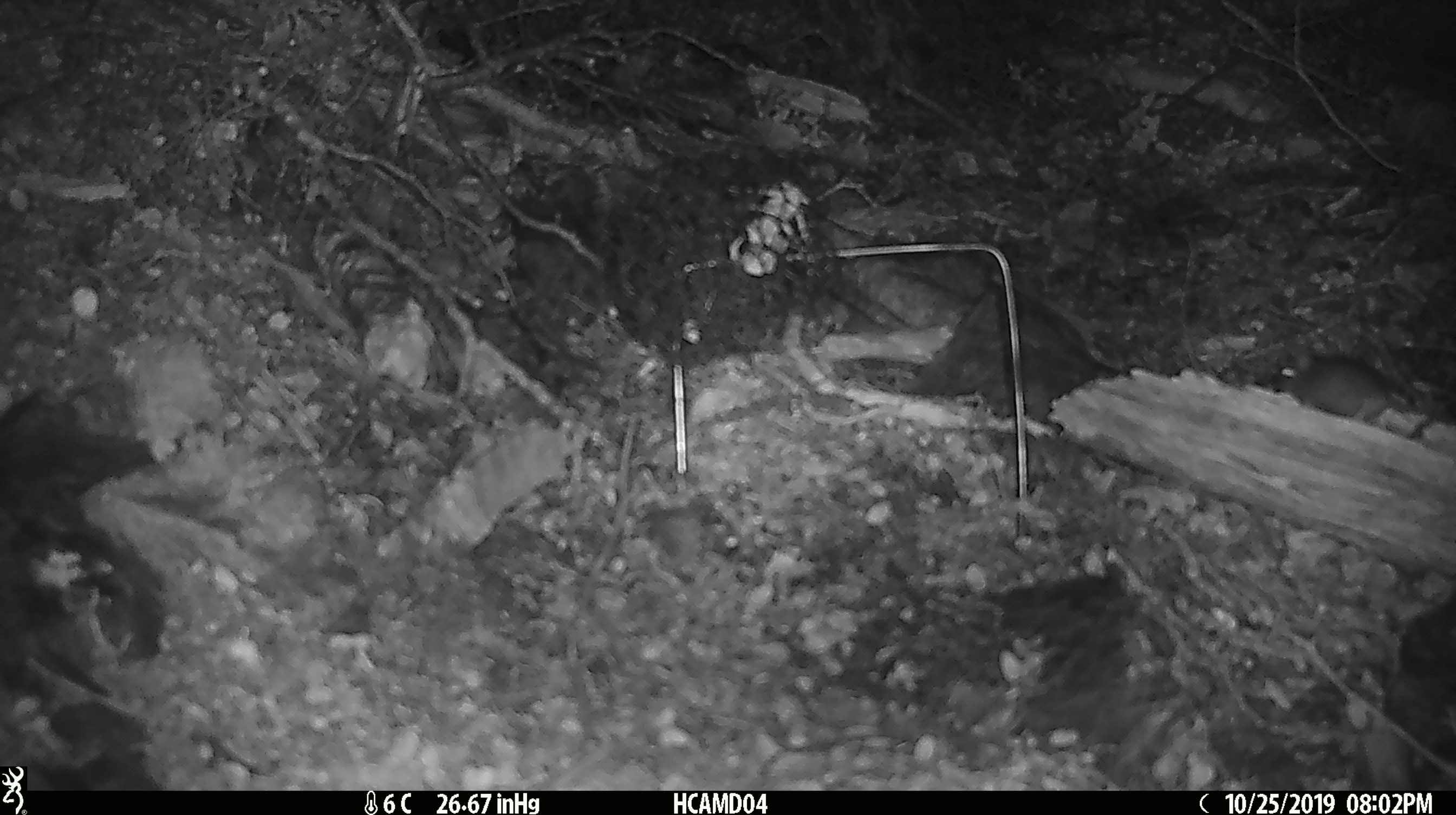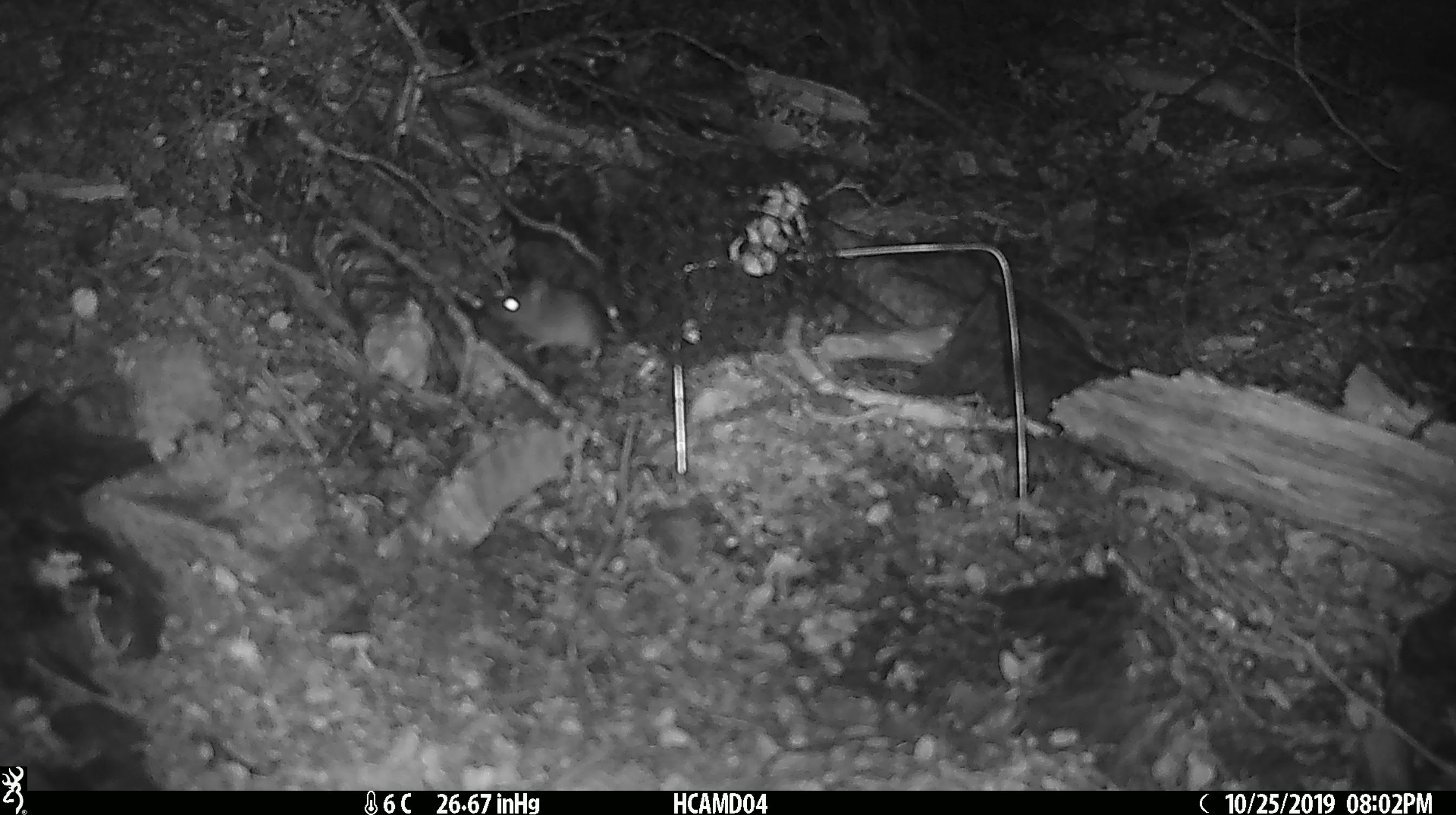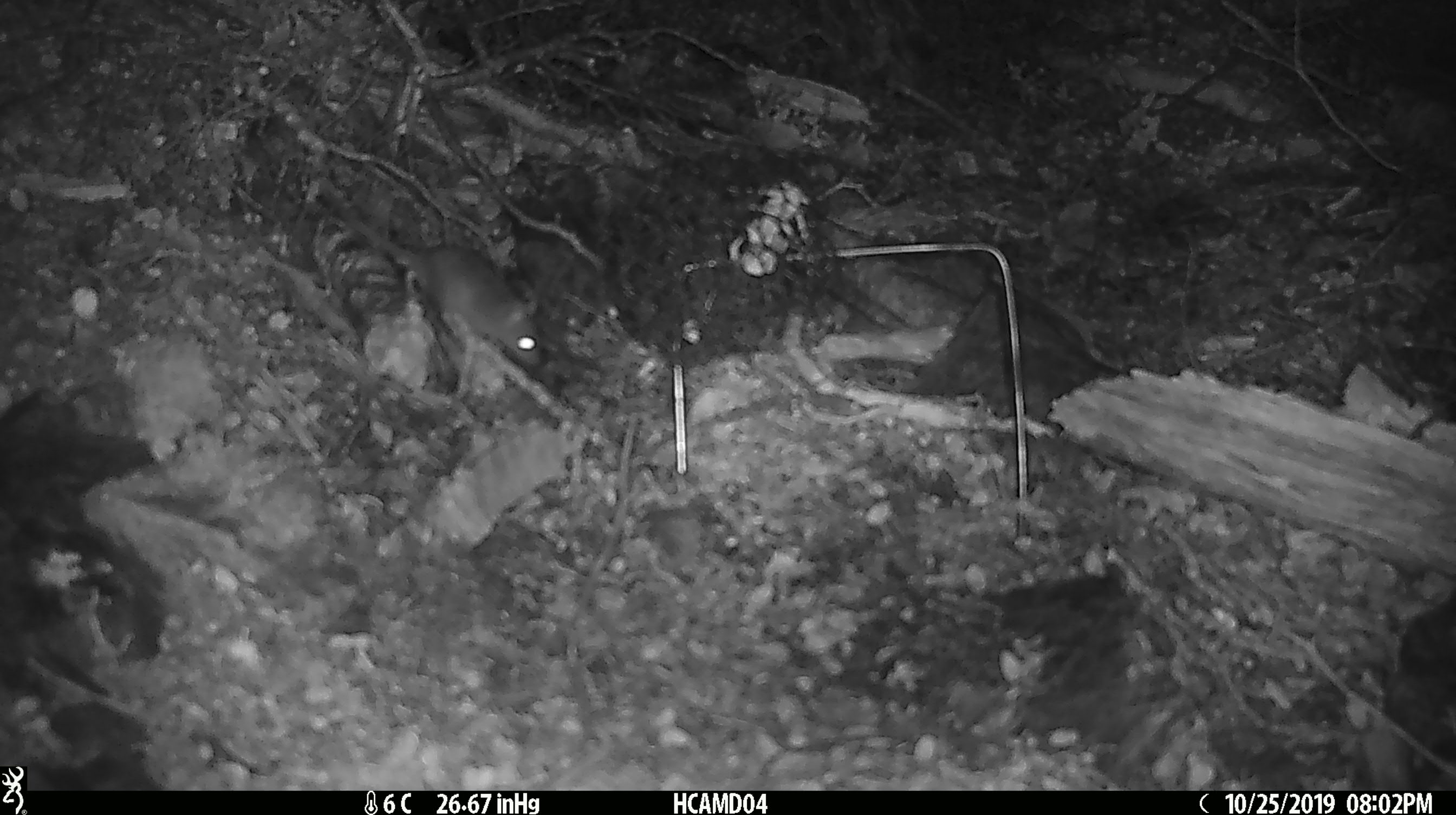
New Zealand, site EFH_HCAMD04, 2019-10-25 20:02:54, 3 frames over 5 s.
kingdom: Animalia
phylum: Chordata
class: Mammalia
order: Rodentia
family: Muridae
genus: Mus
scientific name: Mus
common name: mouse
Mouse (Mus).